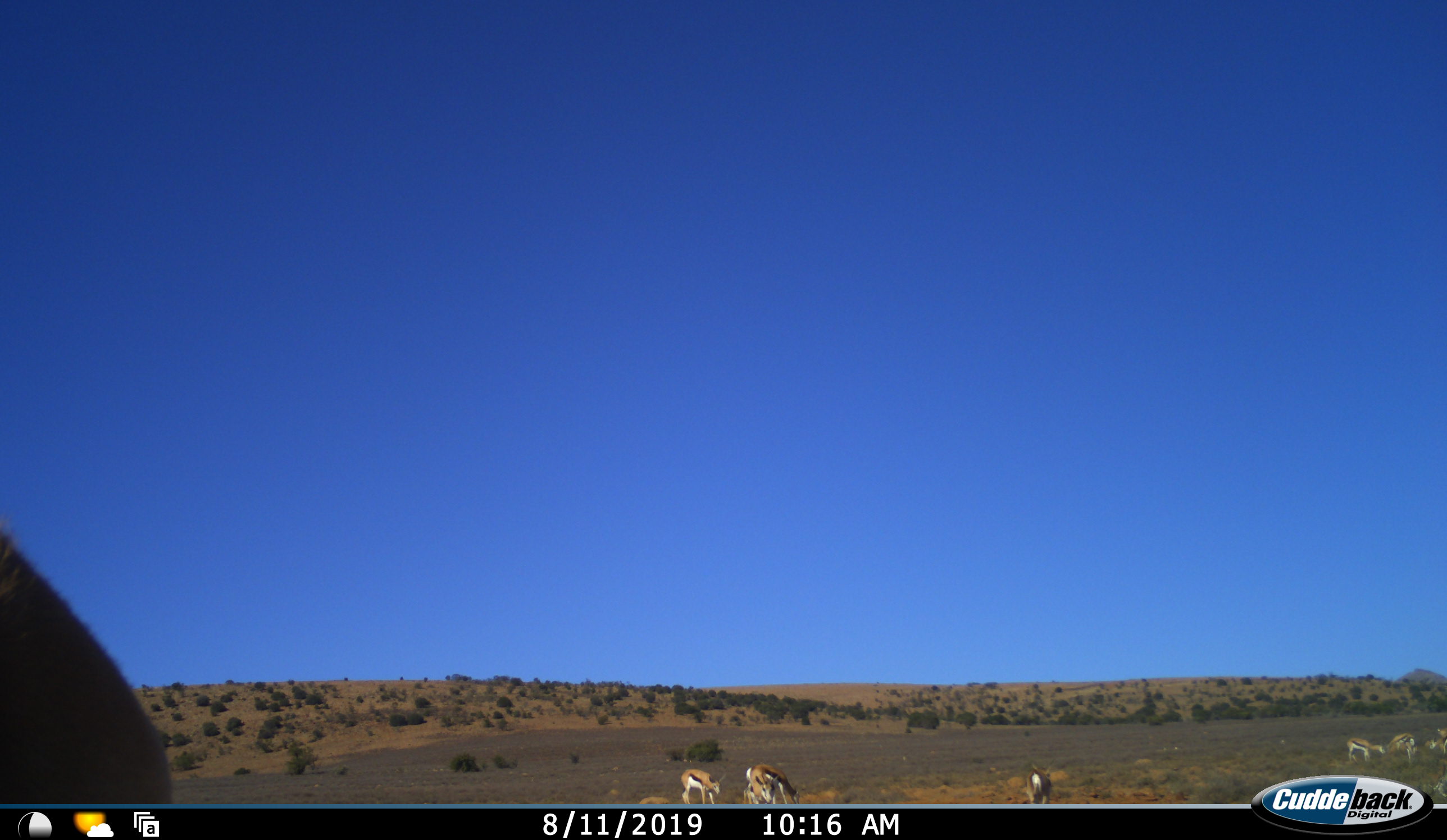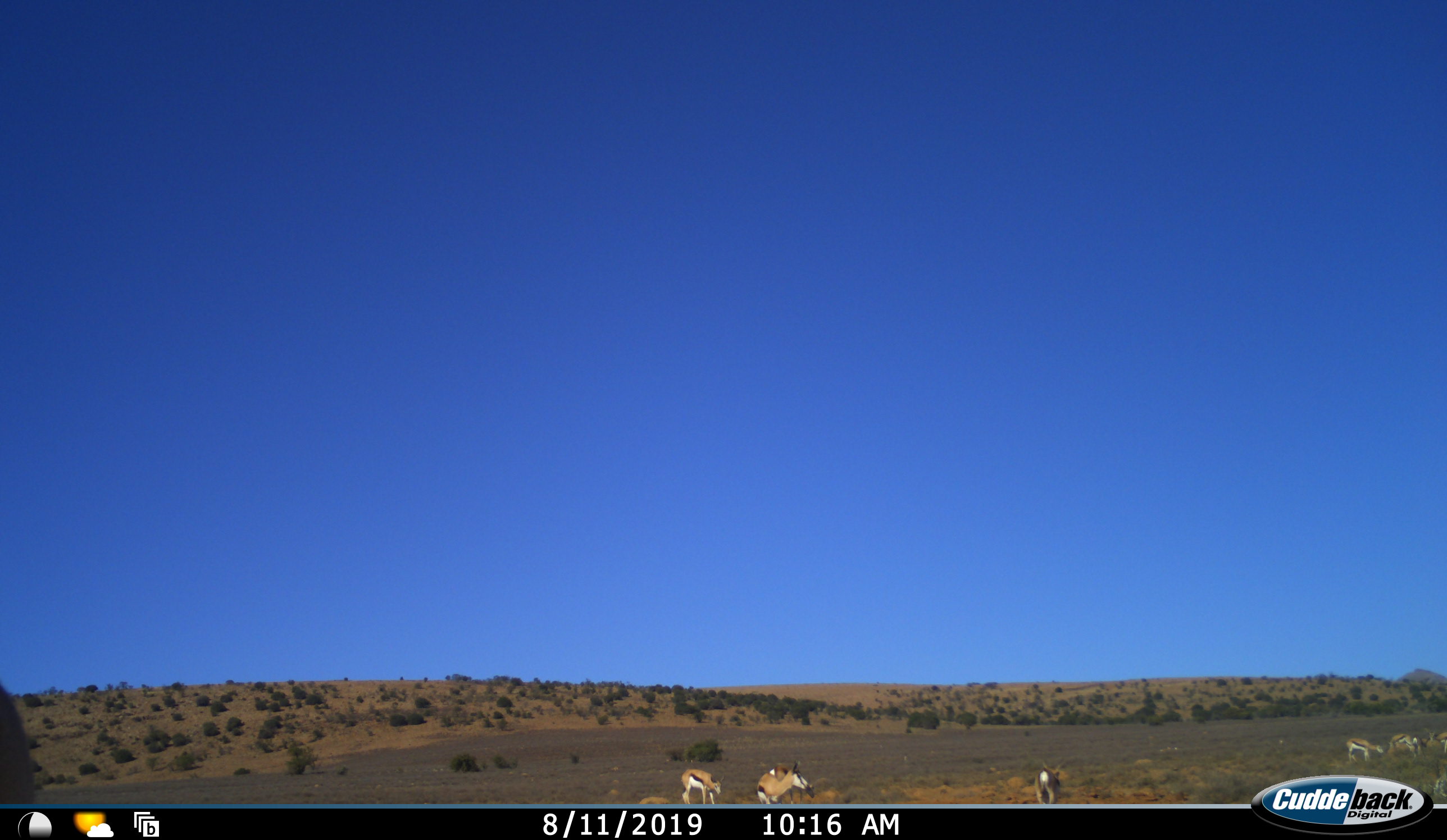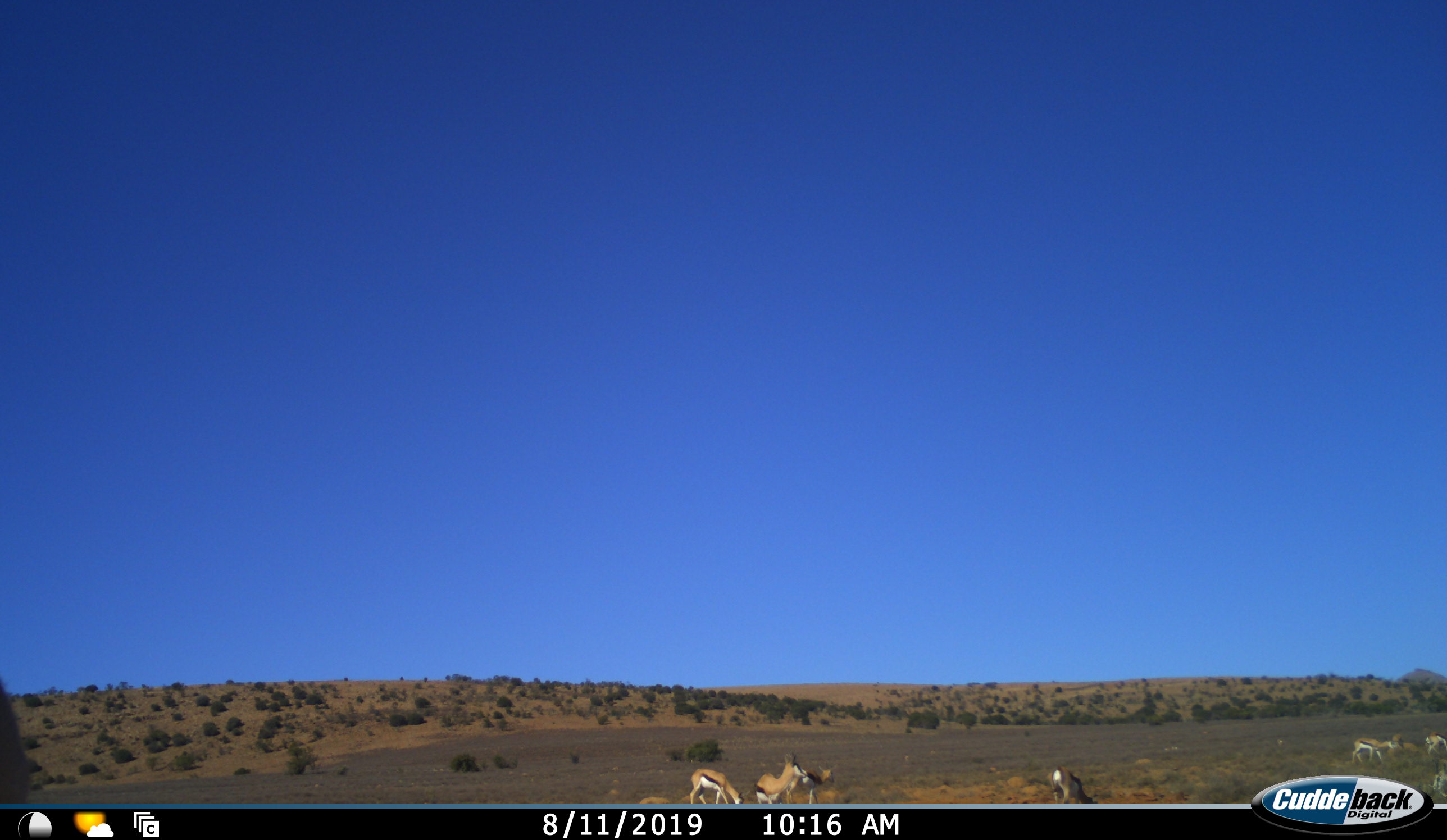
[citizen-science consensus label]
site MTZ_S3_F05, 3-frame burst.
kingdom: Animalia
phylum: Chordata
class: Mammalia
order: Artiodactyla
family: Bovidae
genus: Antidorcas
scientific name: Antidorcas marsupialis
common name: springbok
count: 8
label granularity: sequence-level